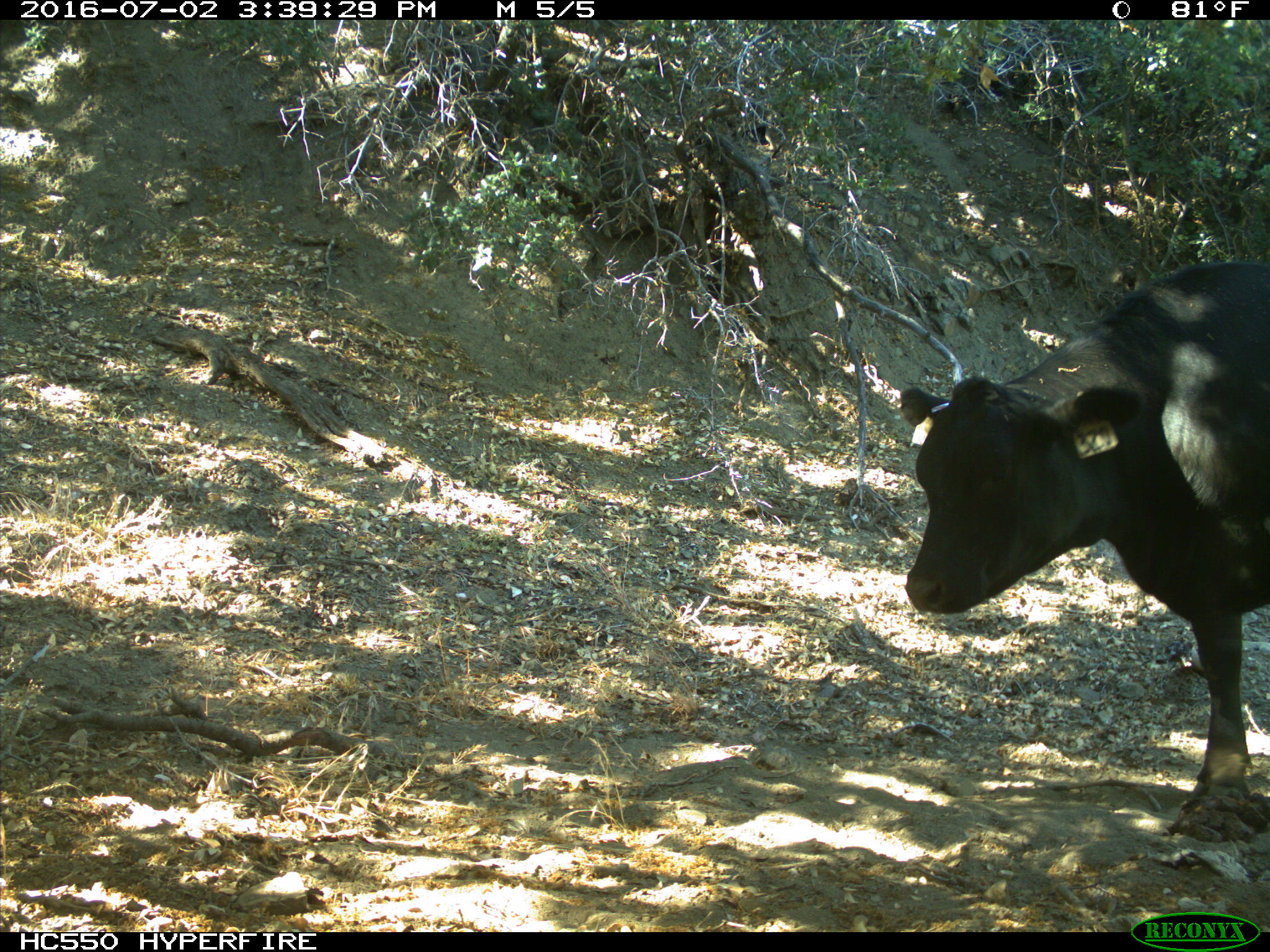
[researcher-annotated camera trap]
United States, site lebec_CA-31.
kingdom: Animalia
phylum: Chordata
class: Mammalia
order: Artiodactyla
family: Bovidae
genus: Bos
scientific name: Bos taurus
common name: domestic cow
Bos taurus (domestic cow).